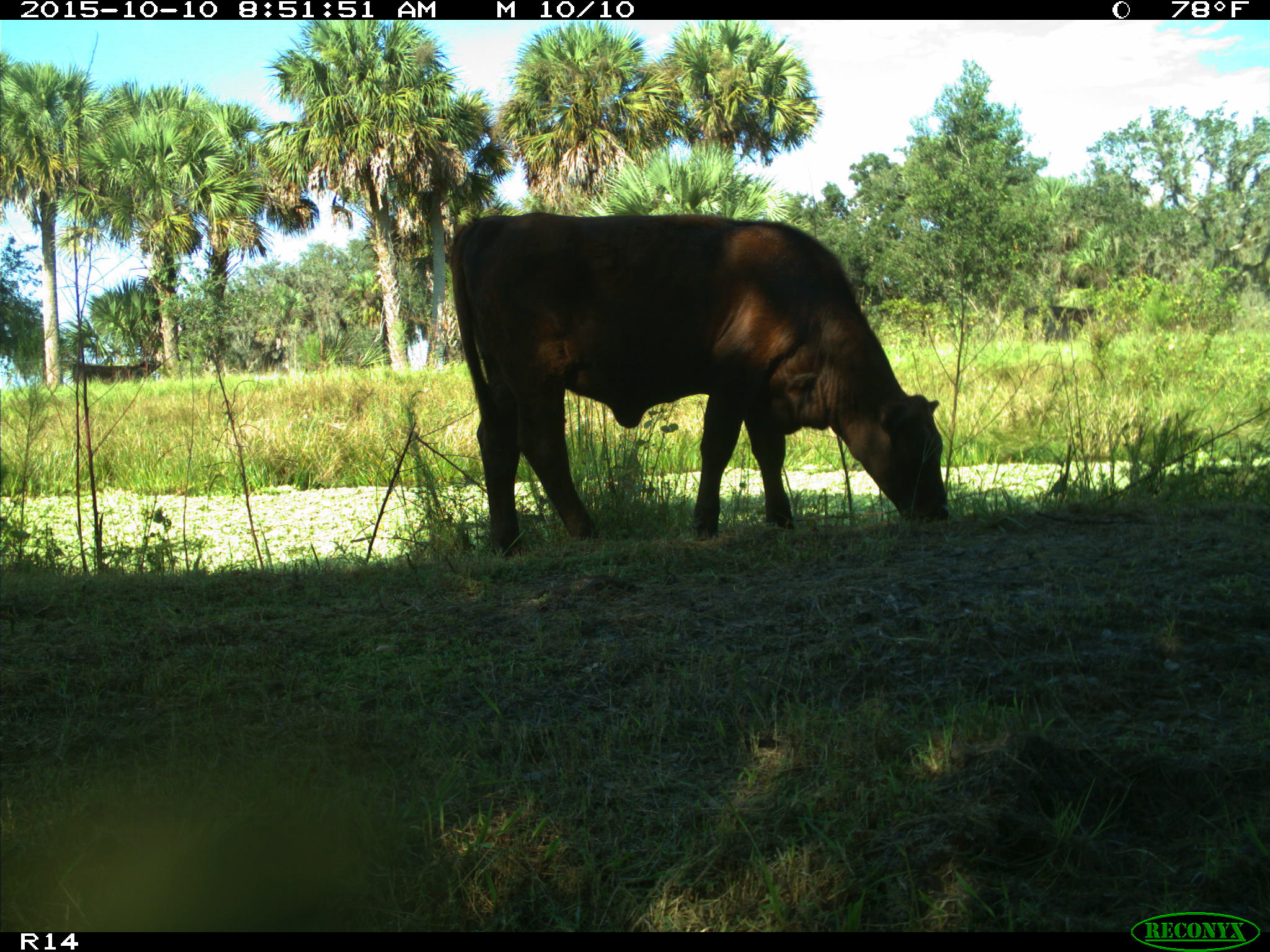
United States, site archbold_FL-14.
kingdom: Animalia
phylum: Chordata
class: Mammalia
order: Artiodactyla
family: Bovidae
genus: Bos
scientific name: Bos taurus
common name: domestic cow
Bos taurus (domestic cow).